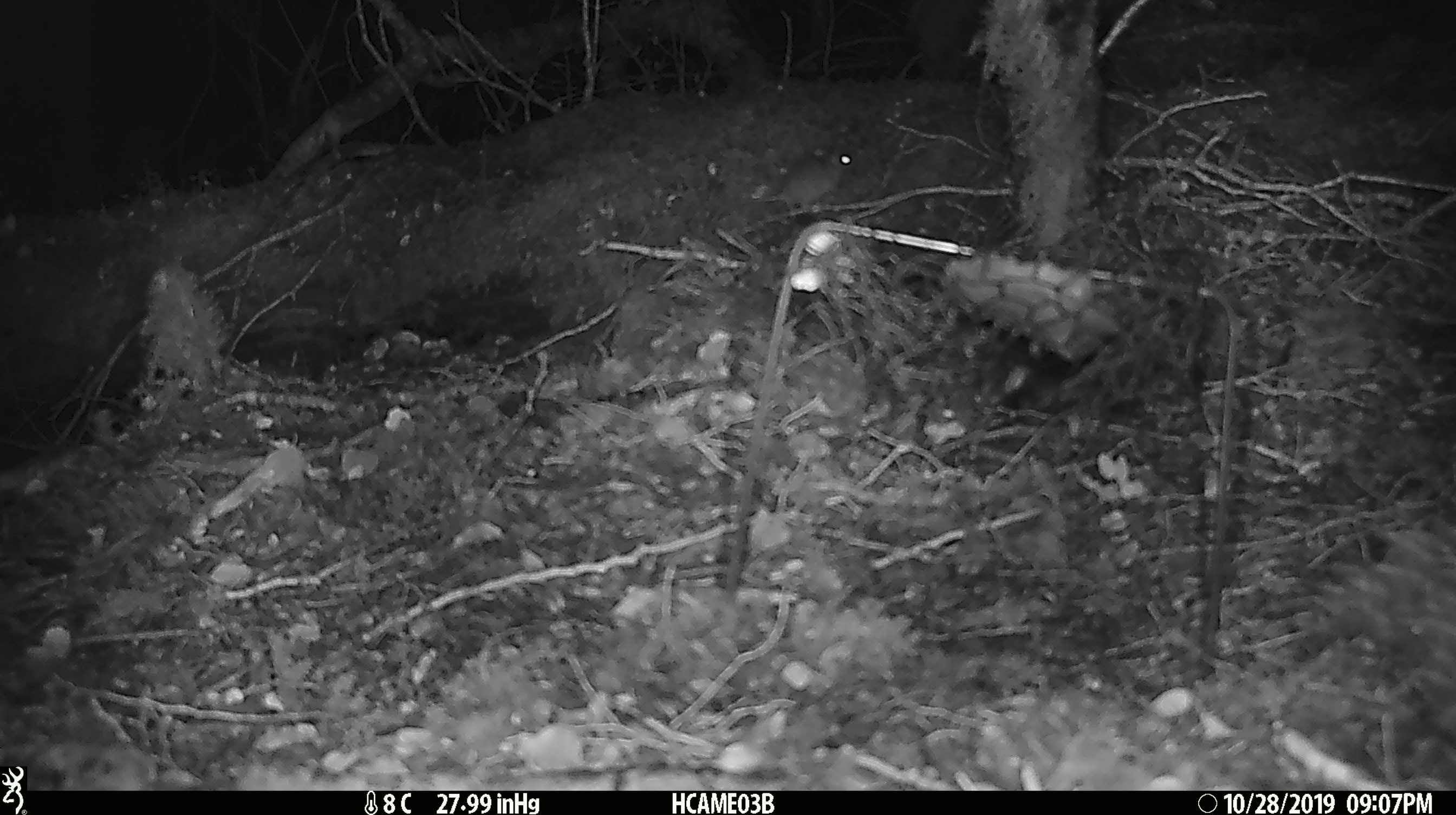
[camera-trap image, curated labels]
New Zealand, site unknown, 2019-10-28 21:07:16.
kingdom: Animalia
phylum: Chordata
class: Mammalia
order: Rodentia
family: Muridae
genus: Mus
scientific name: Mus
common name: mouse